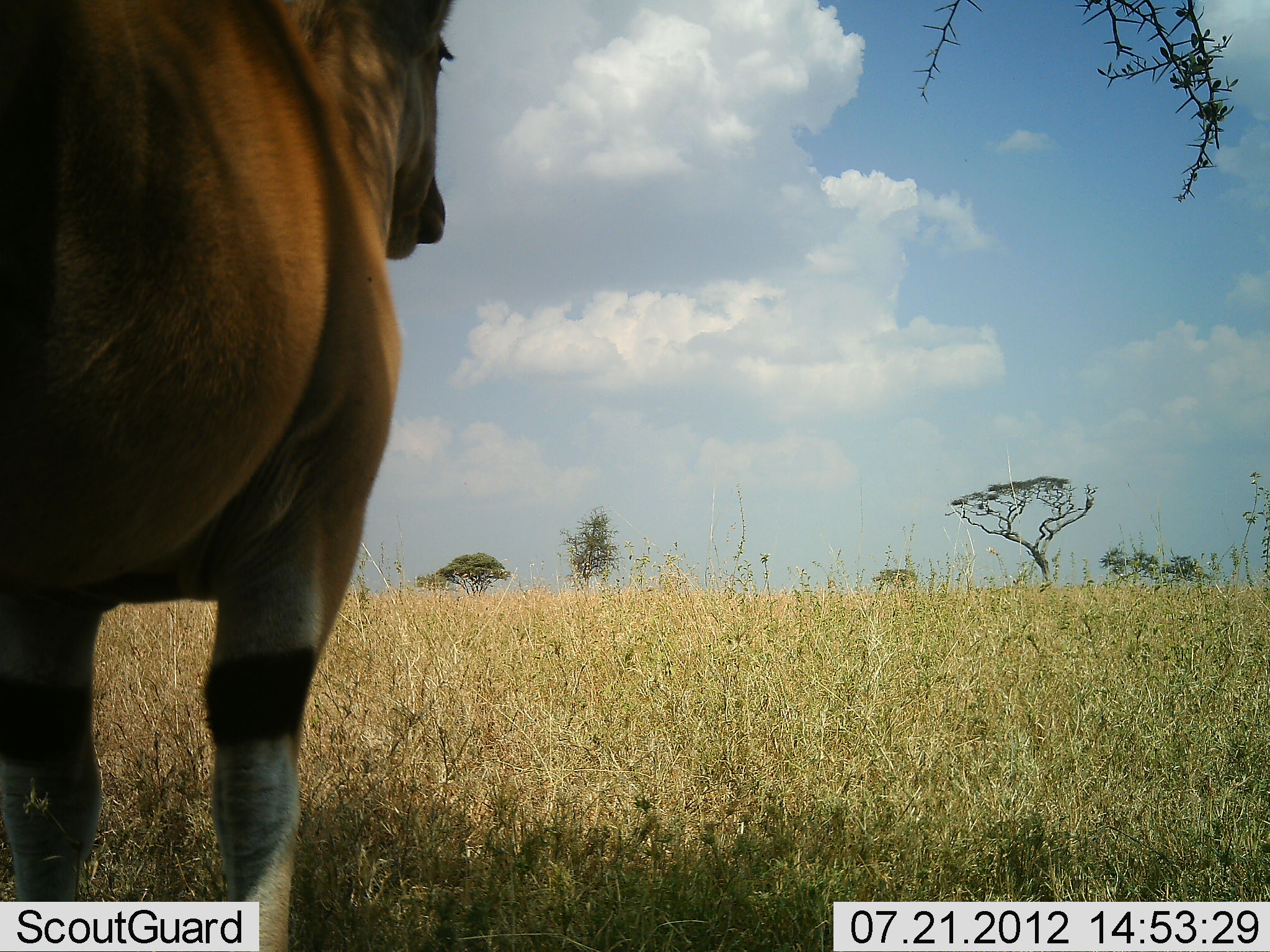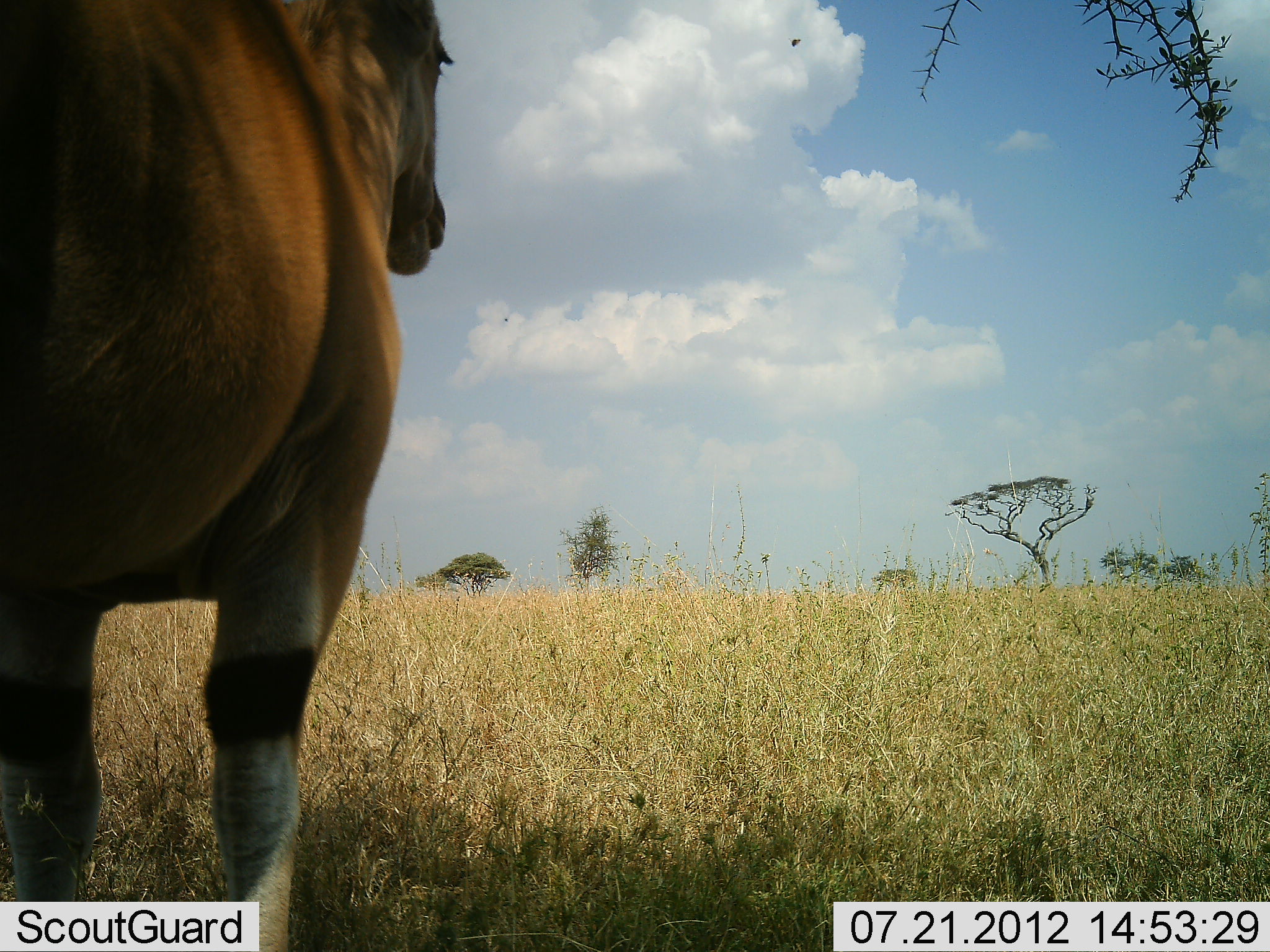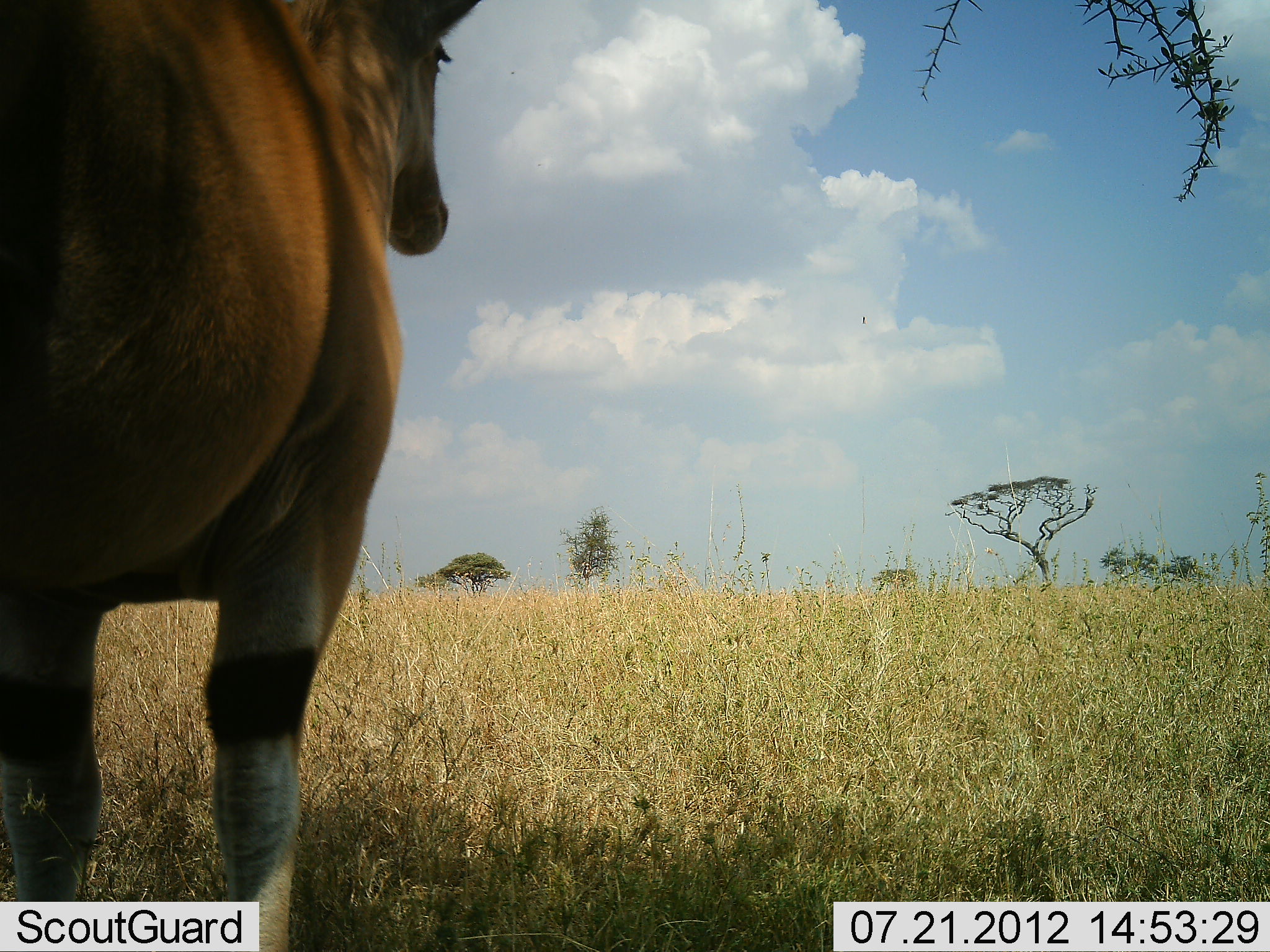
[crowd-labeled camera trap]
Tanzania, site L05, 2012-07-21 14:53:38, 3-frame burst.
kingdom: Animalia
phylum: Chordata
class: Mammalia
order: Artiodactyla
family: Bovidae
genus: Damaliscus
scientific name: Damaliscus lunatus jimela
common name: topi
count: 1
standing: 100%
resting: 0%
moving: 0%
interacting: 0%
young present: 0%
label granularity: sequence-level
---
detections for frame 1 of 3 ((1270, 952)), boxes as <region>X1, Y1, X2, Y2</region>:
animal: <region>0, 0, 458, 952</region>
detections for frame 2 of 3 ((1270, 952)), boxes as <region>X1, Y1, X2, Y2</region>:
animal: <region>0, 1, 455, 952</region>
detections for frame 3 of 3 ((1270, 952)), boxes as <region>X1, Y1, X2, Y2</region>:
animal: <region>0, 0, 485, 951</region>